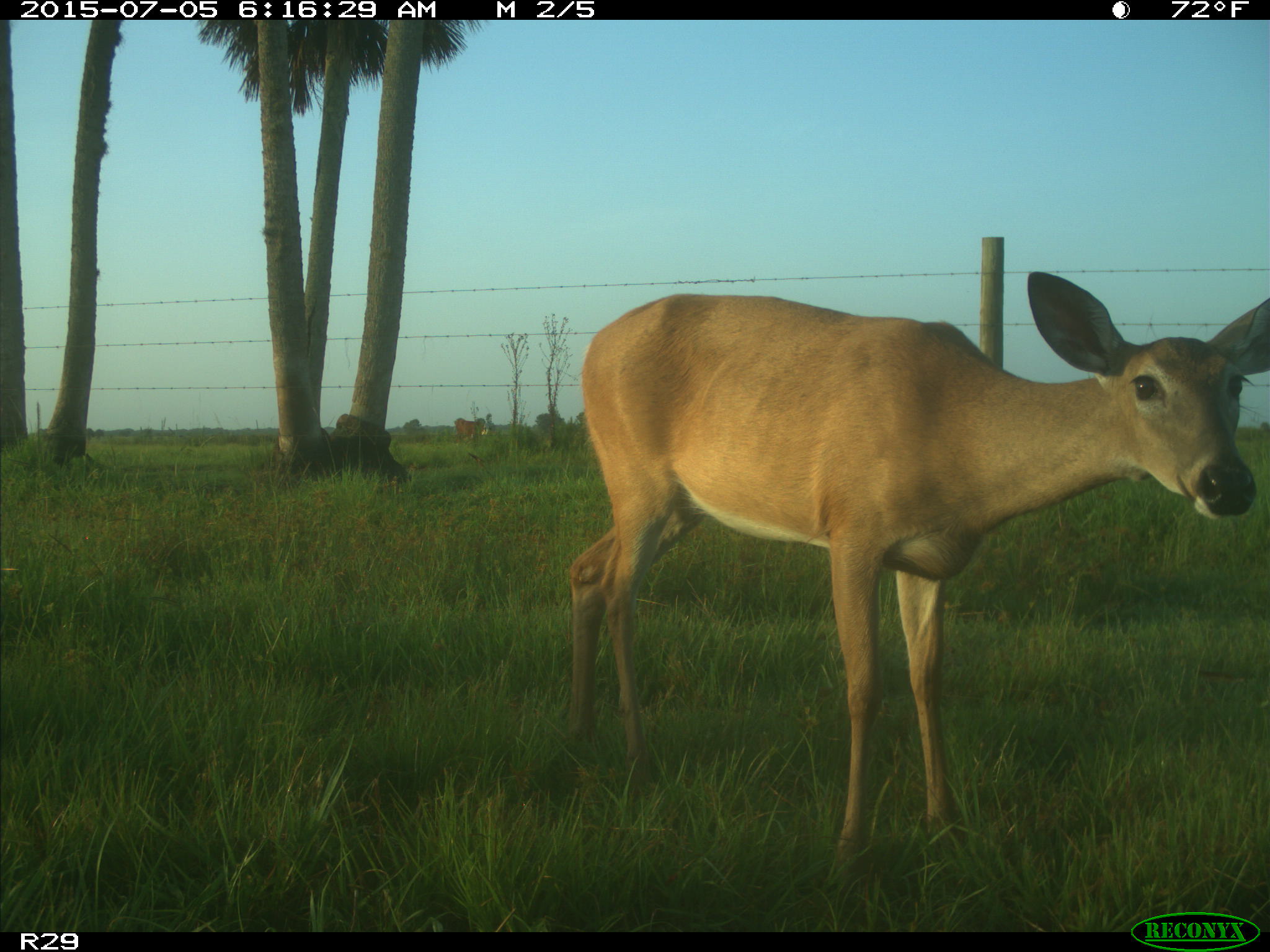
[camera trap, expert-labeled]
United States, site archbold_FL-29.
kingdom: Animalia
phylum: Chordata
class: Mammalia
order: Artiodactyla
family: Bovidae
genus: Bos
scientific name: Bos taurus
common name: domestic cow